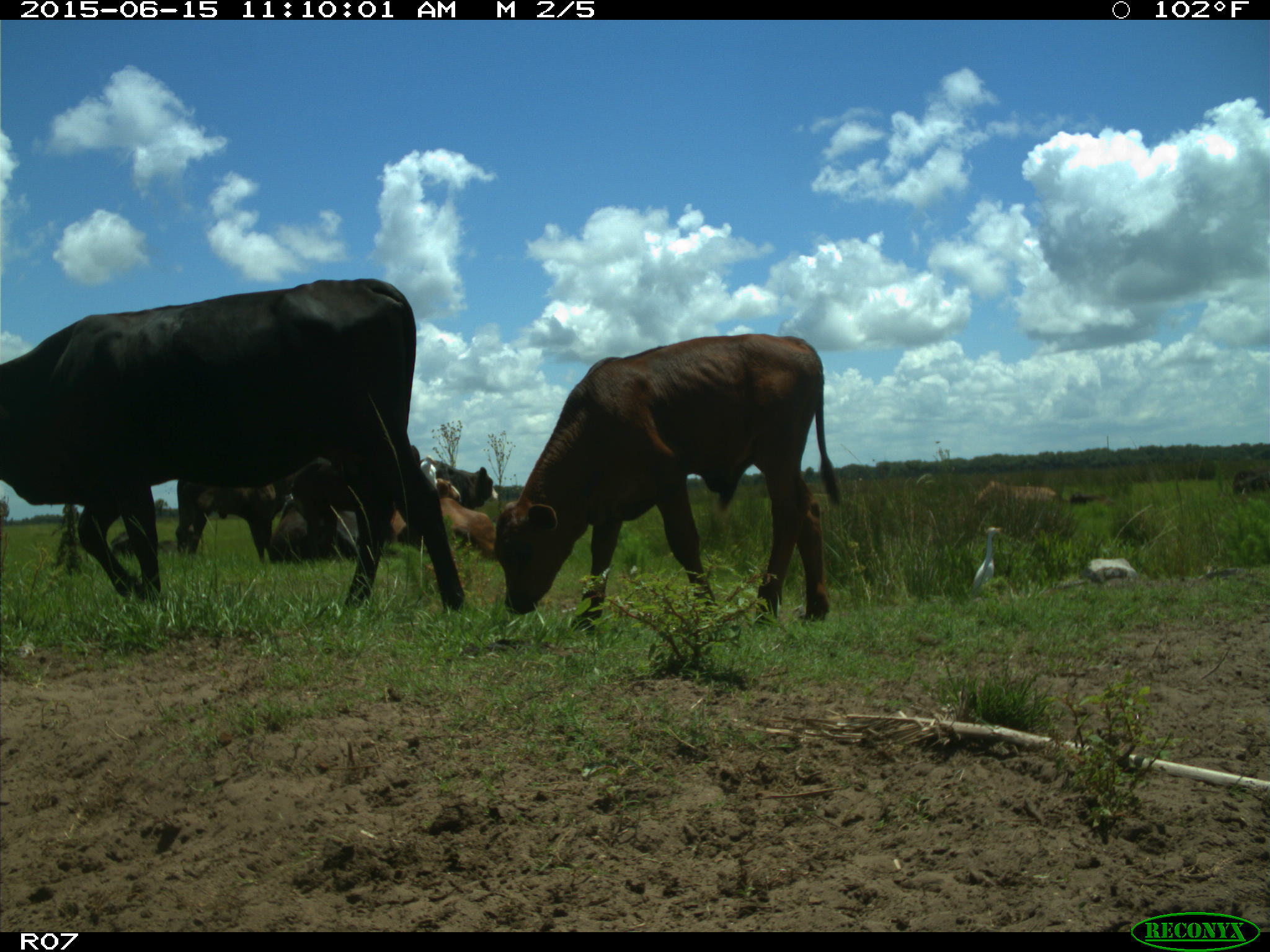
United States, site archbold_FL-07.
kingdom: Animalia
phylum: Chordata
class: Mammalia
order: Artiodactyla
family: Bovidae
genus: Bos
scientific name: Bos taurus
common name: domestic cow